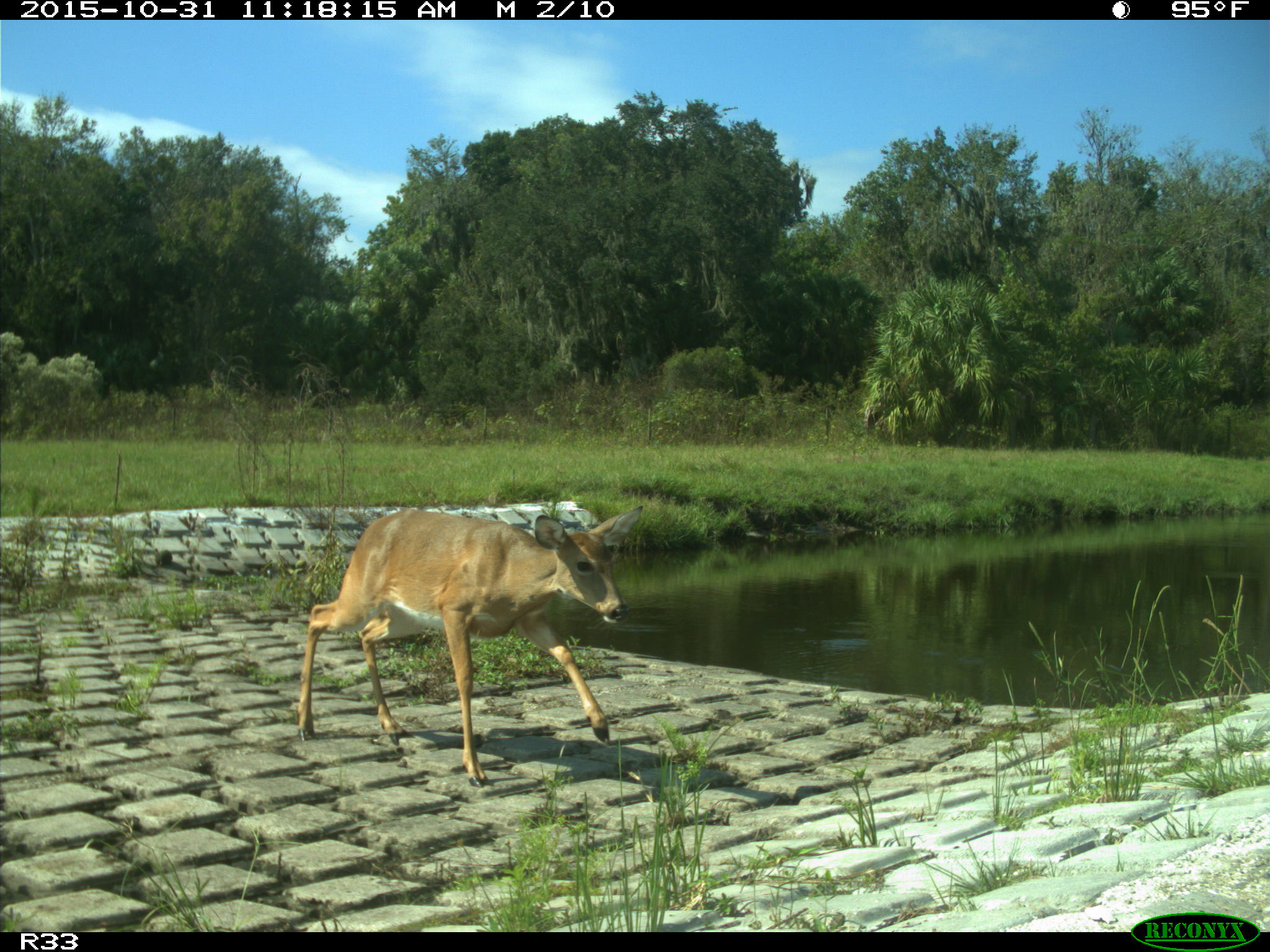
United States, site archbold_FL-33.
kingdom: Animalia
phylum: Chordata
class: Mammalia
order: Artiodactyla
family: Cervidae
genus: Odocoileus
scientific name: Odocoileus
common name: deer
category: unidentified deer